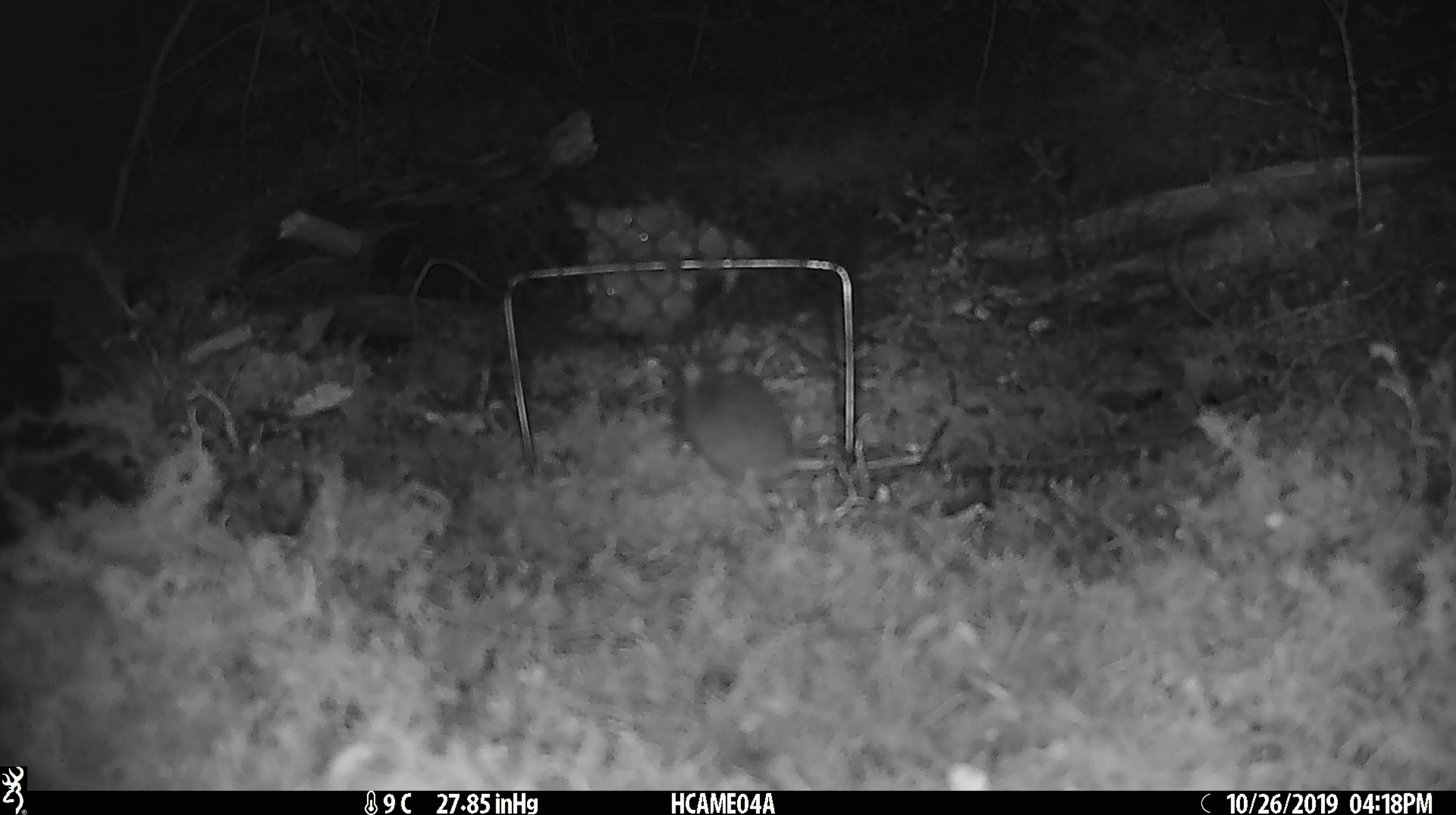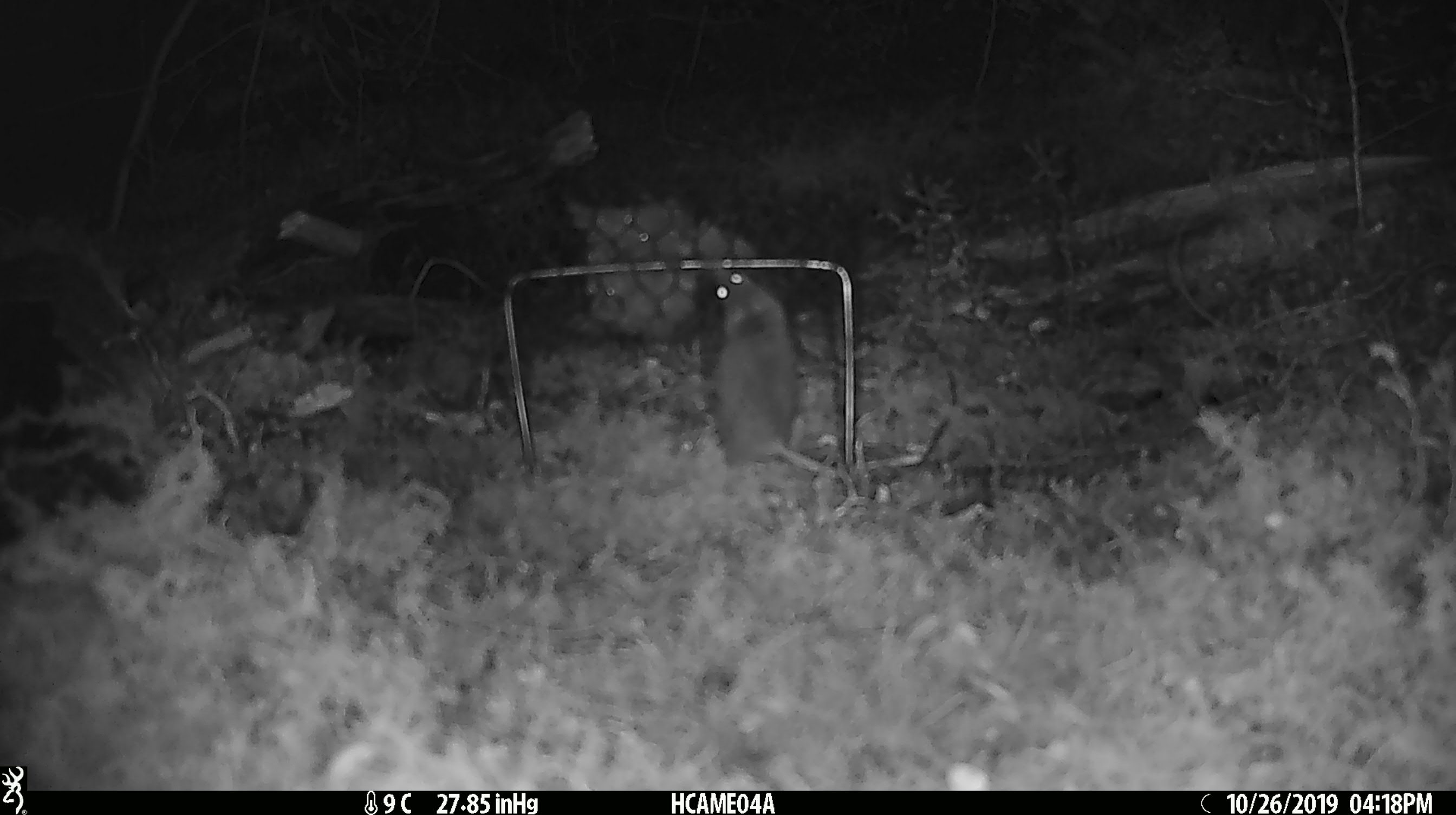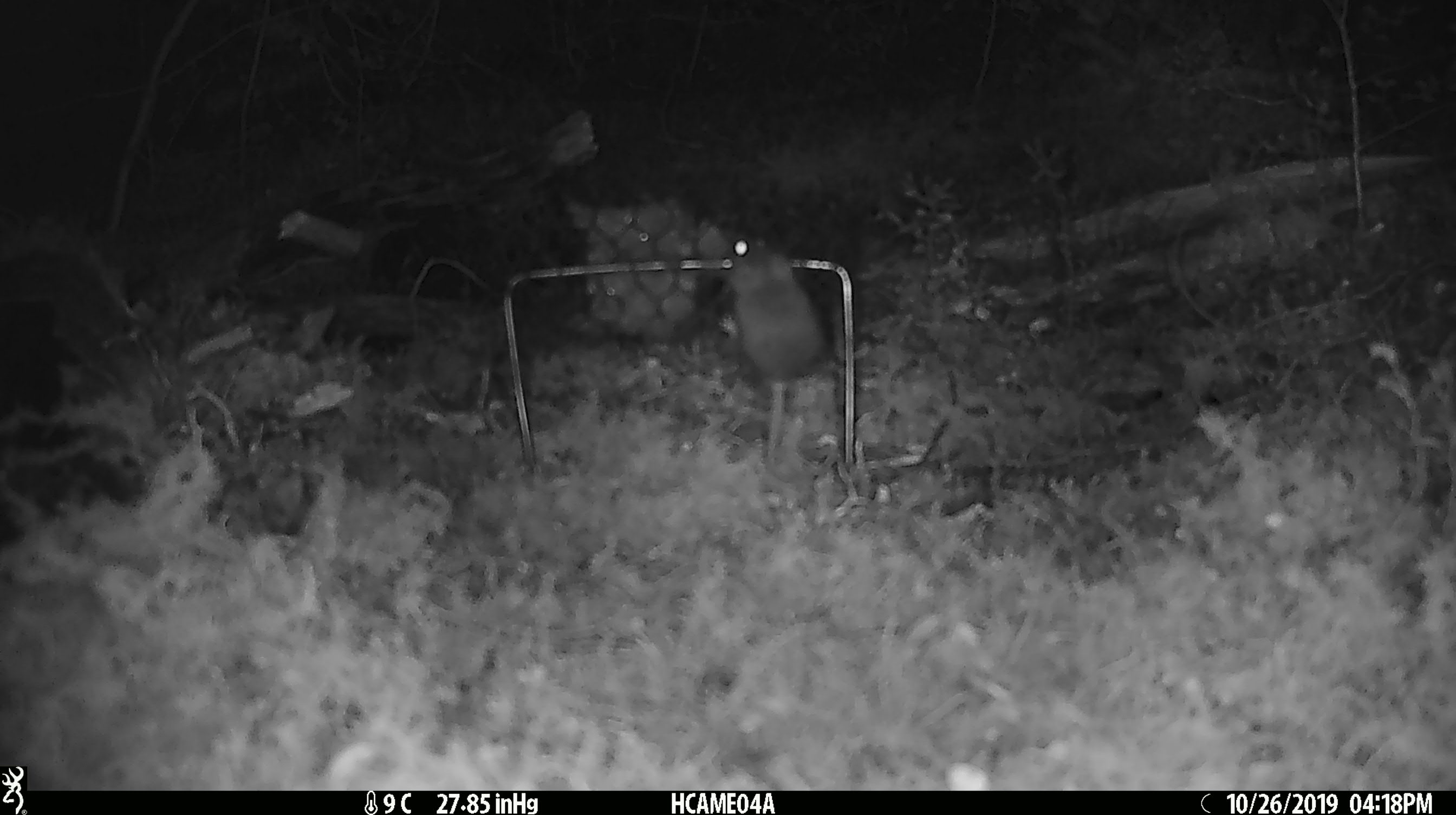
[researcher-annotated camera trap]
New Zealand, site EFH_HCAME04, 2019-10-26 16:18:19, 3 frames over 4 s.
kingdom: Animalia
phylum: Chordata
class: Mammalia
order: Rodentia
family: Muridae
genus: Mus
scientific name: Mus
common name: mouse